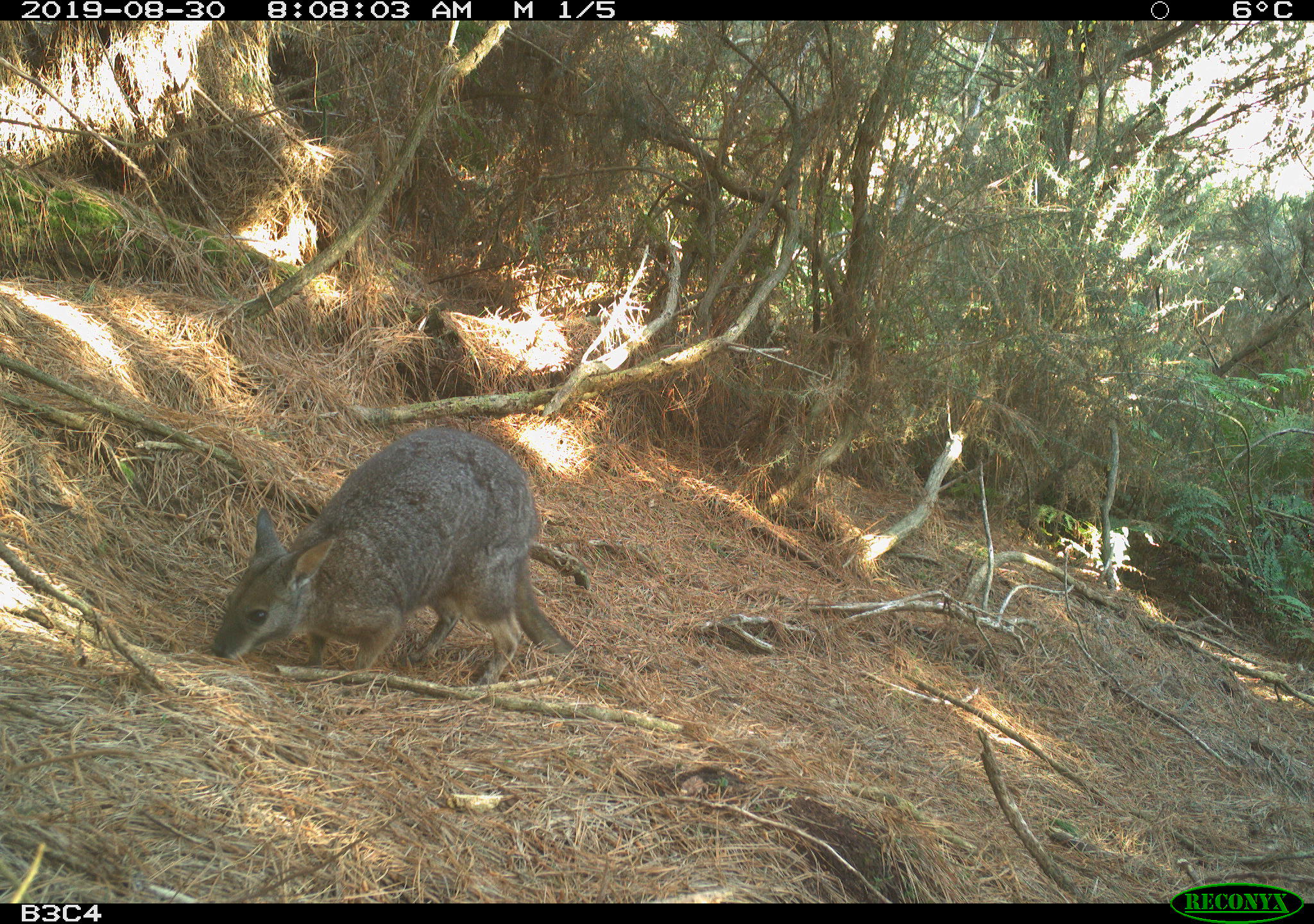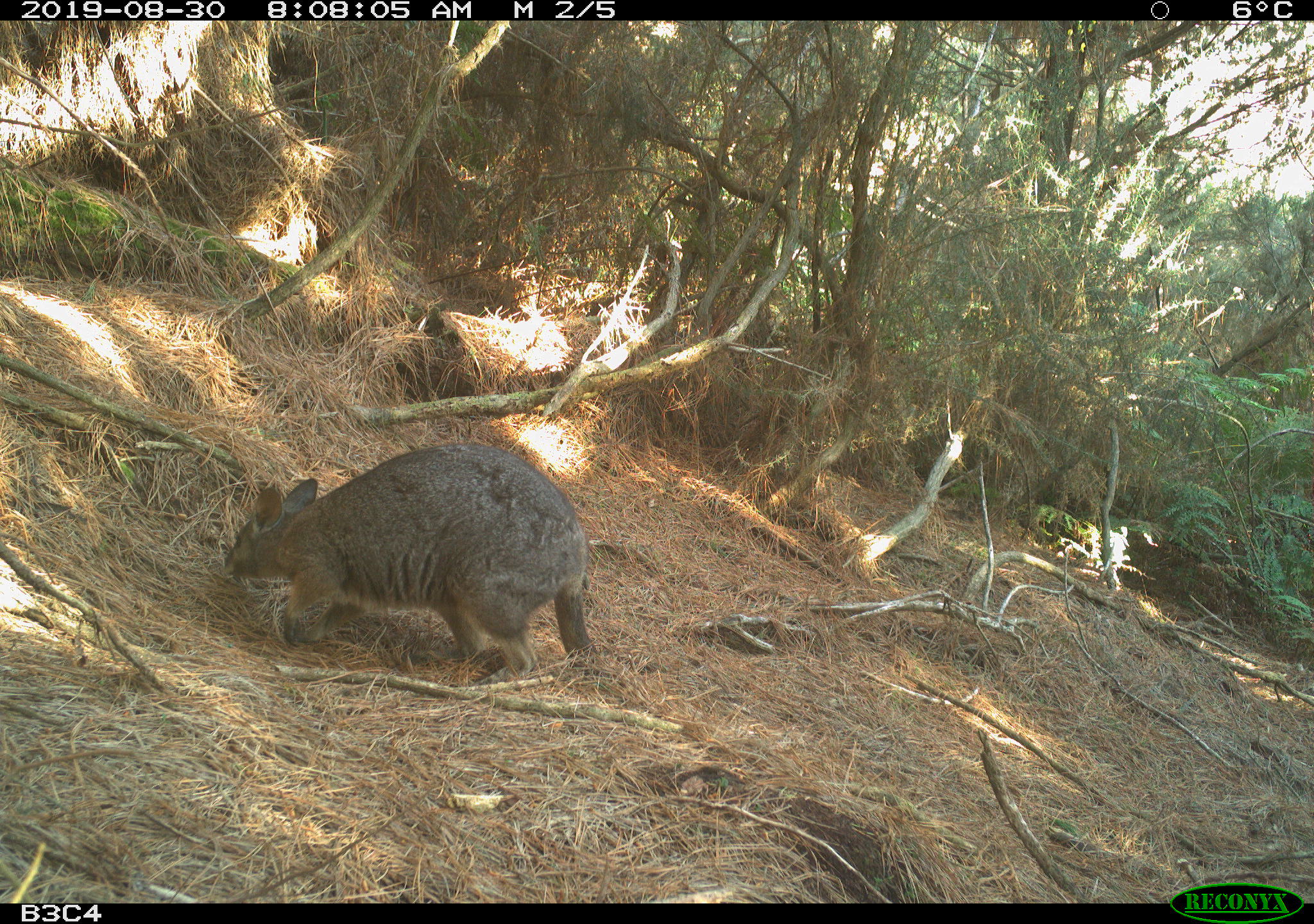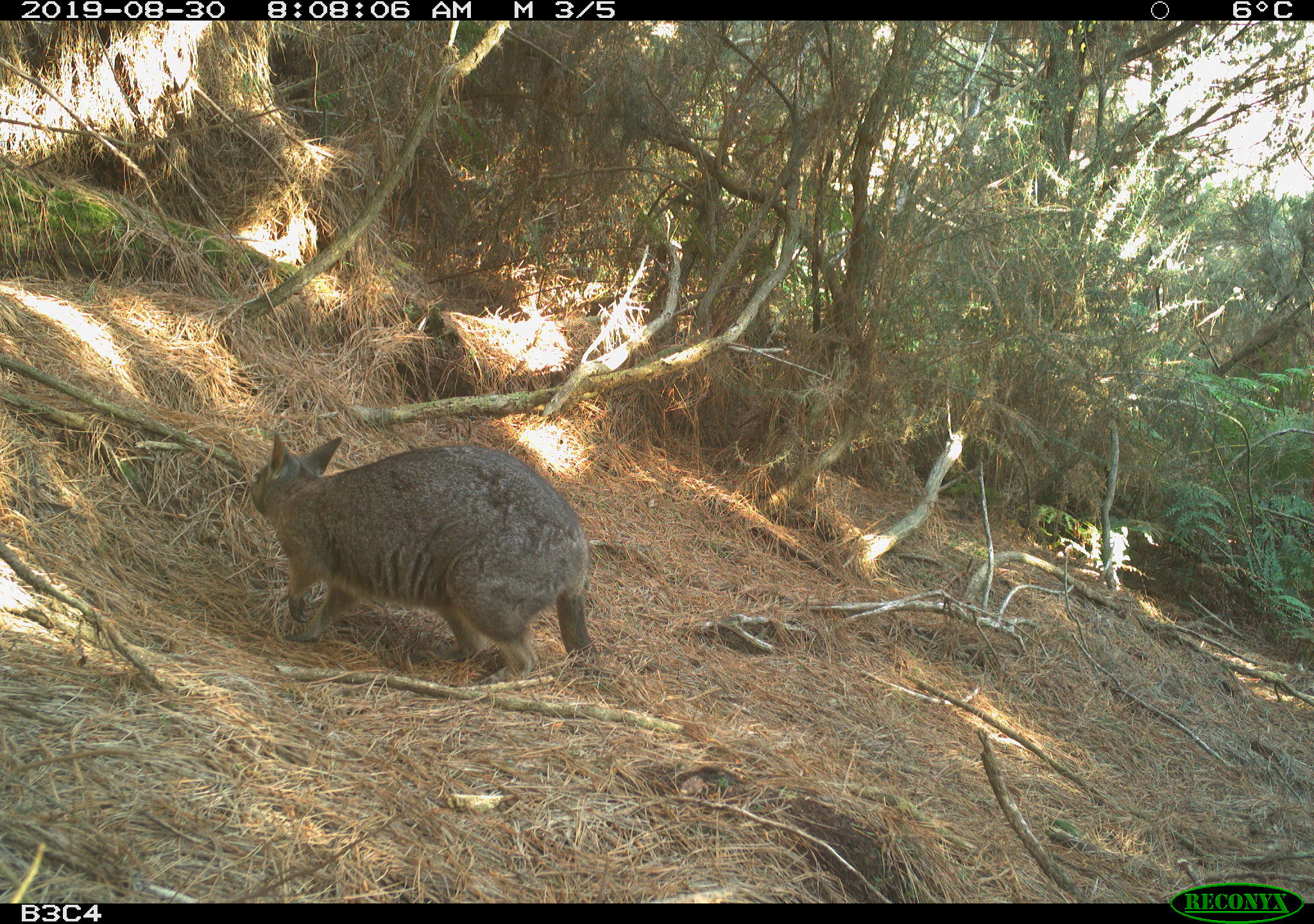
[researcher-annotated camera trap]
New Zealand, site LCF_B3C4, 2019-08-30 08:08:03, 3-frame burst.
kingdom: Animalia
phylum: Chordata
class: Mammalia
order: Diprotodontia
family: Macropodidae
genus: Notamacropus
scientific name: Notamacropus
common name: wallaby